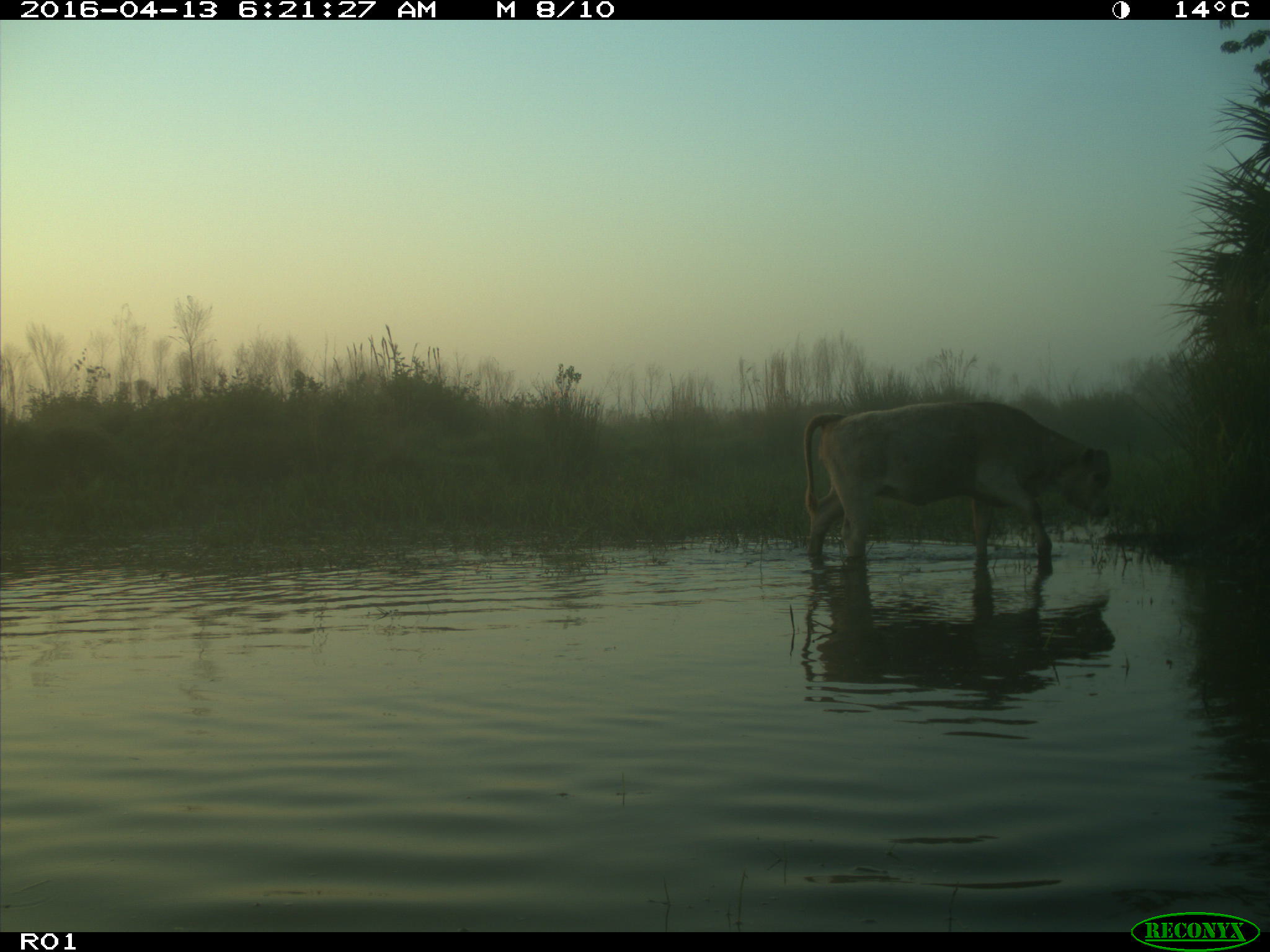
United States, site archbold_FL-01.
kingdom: Animalia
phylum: Chordata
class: Mammalia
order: Artiodactyla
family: Bovidae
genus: Bos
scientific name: Bos taurus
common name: domestic cow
Bos taurus (domestic cow).